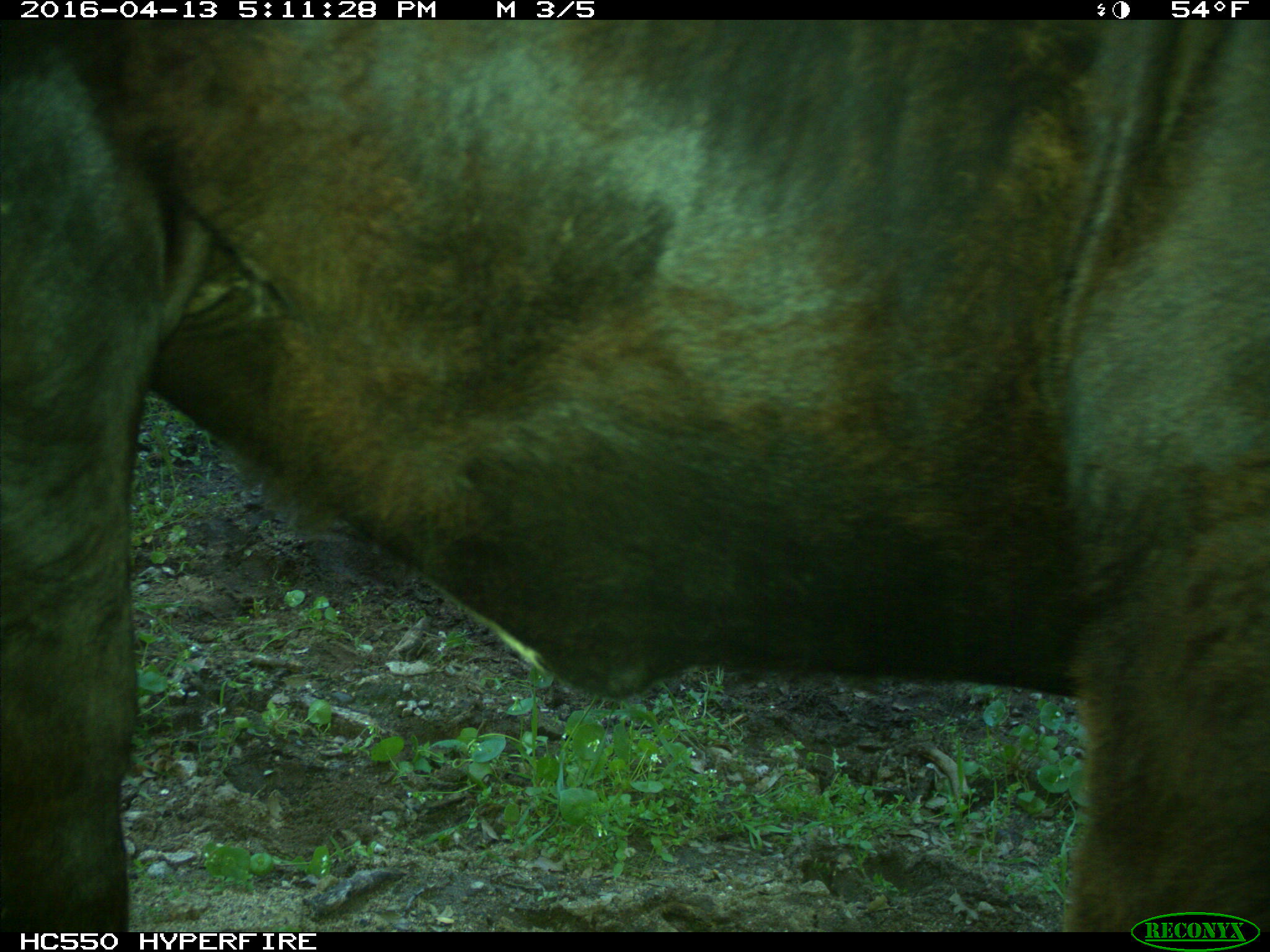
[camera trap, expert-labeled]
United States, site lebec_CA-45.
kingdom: Animalia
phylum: Chordata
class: Mammalia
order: Artiodactyla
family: Bovidae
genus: Bos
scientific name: Bos taurus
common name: domestic cow